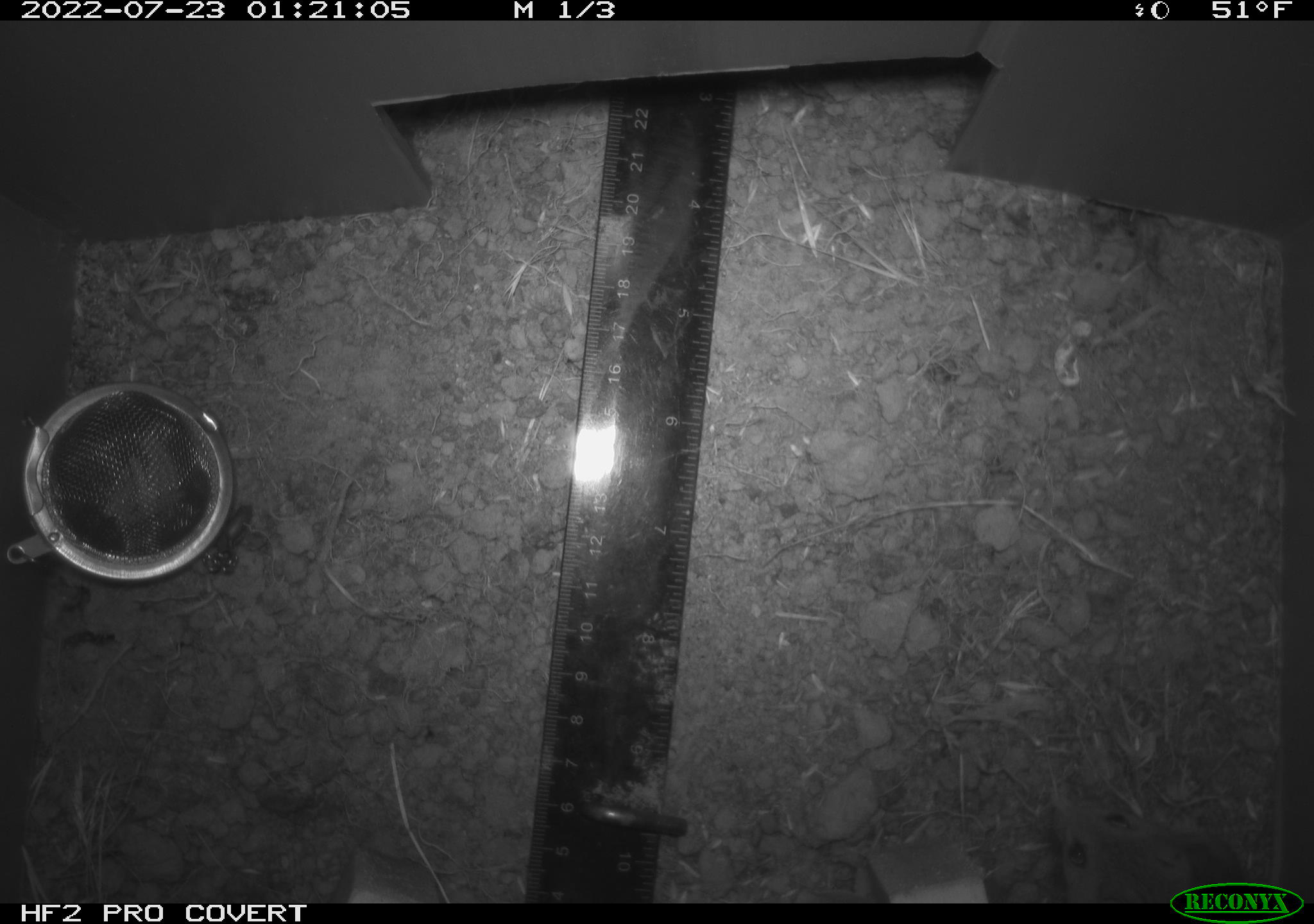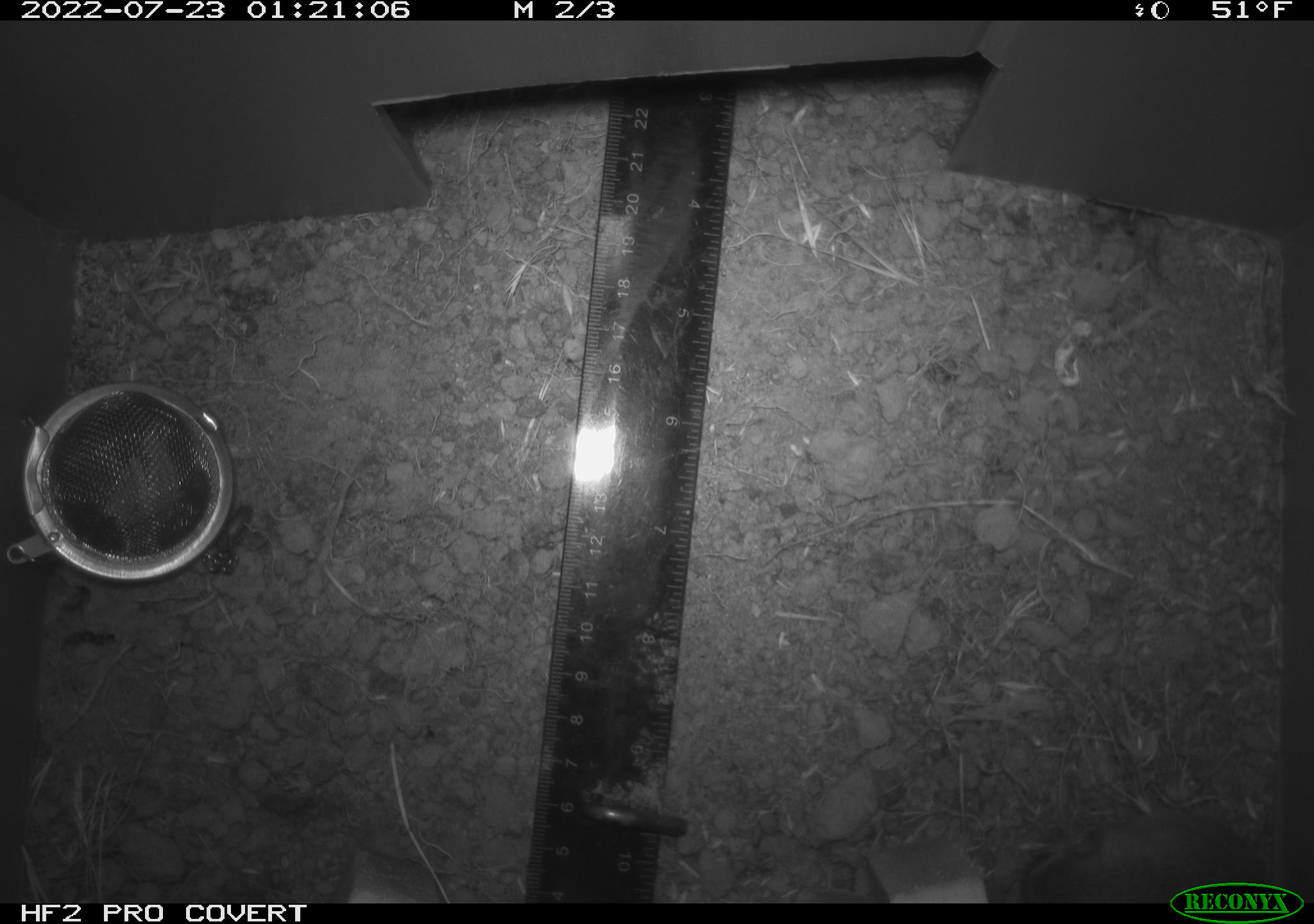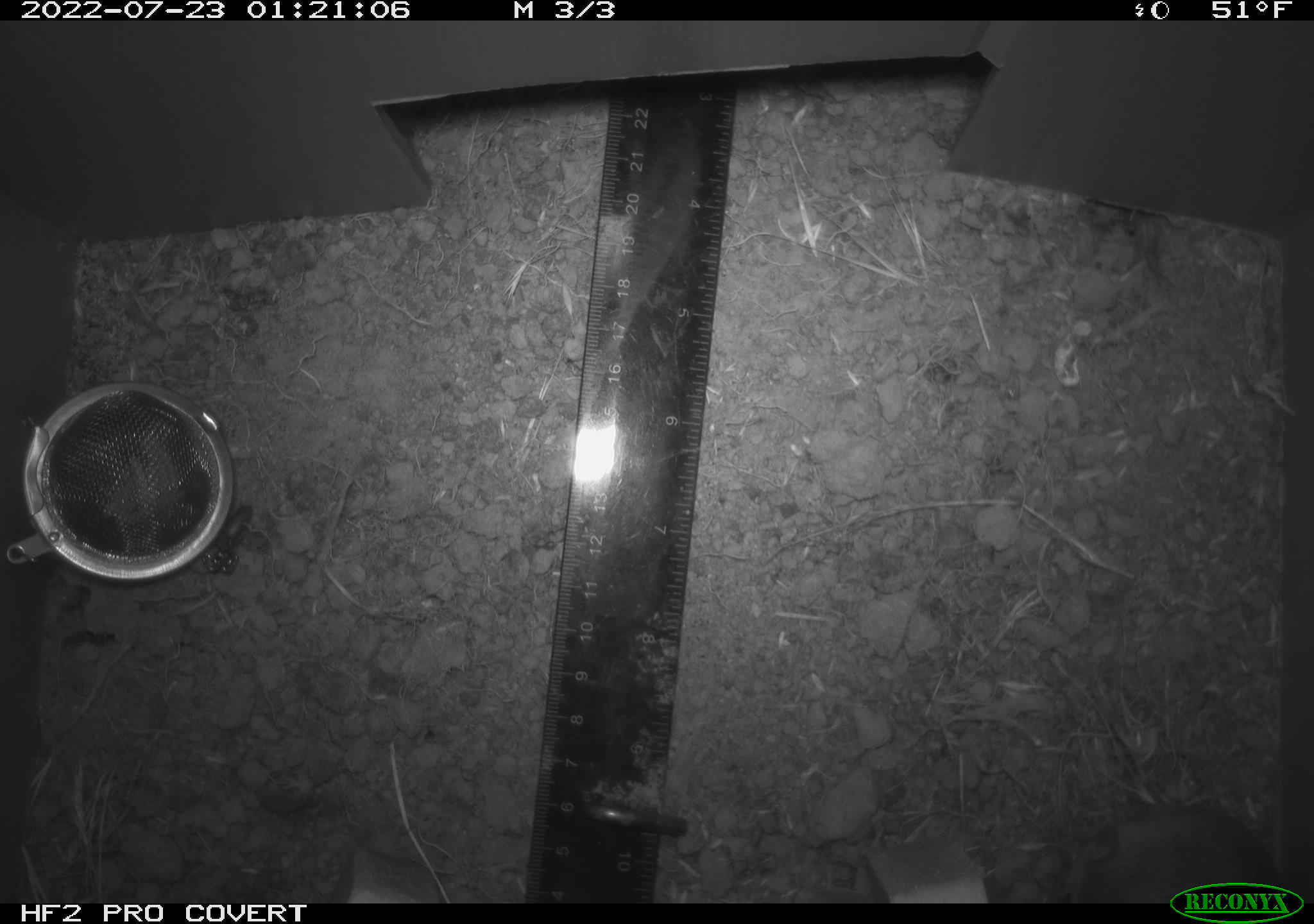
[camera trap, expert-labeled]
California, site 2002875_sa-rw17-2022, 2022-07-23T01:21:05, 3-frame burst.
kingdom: Animalia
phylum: Chordata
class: Mammalia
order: Rodentia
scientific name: Rodentia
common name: mouse species